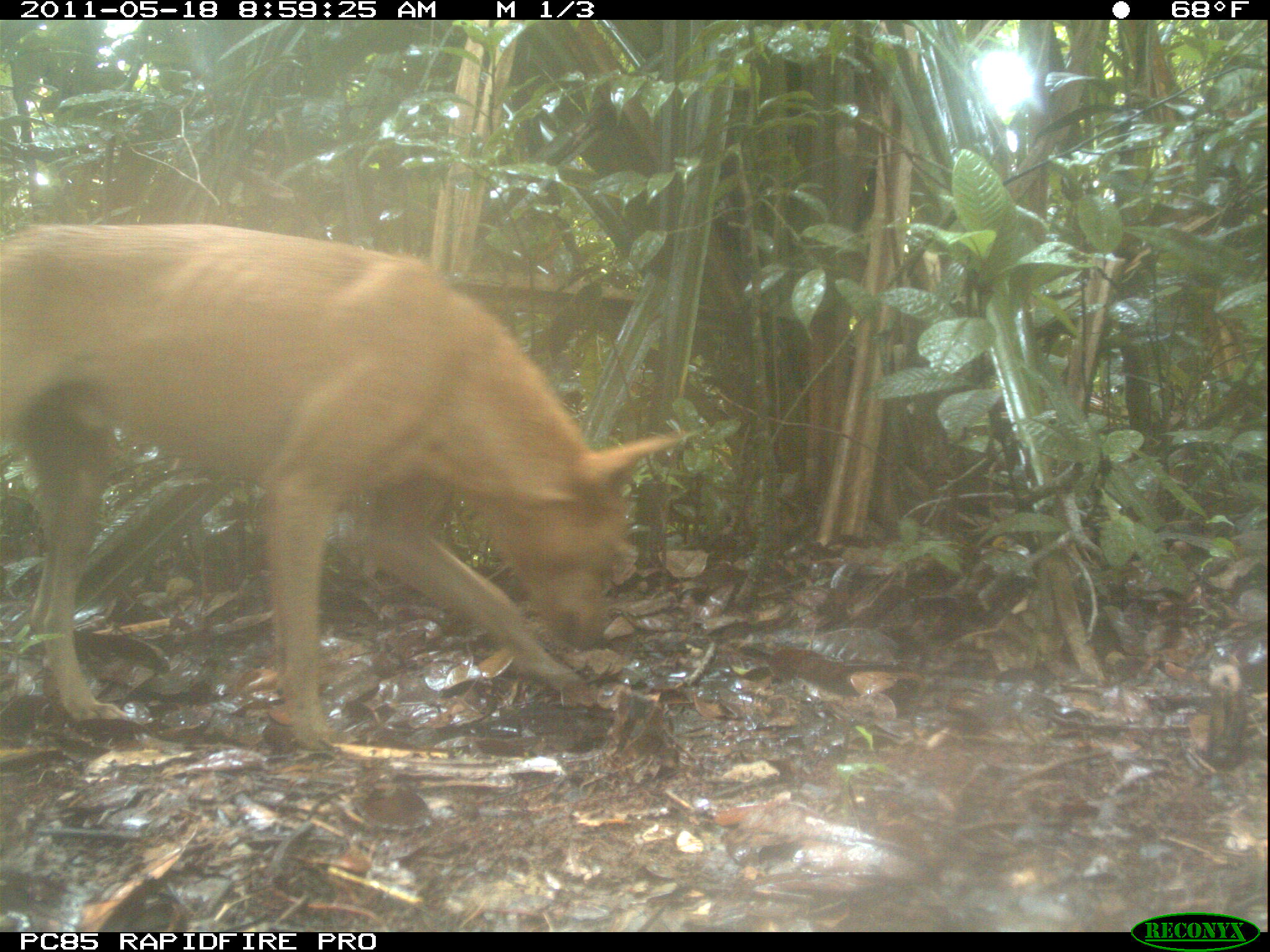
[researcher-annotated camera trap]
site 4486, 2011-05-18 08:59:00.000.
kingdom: Animalia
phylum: Chordata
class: Mammalia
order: Carnivora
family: Canidae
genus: Canis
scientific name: Canis familiaris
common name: domestic dog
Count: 2.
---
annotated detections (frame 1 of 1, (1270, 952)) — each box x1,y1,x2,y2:
canis familiaris: 0,219,685,741